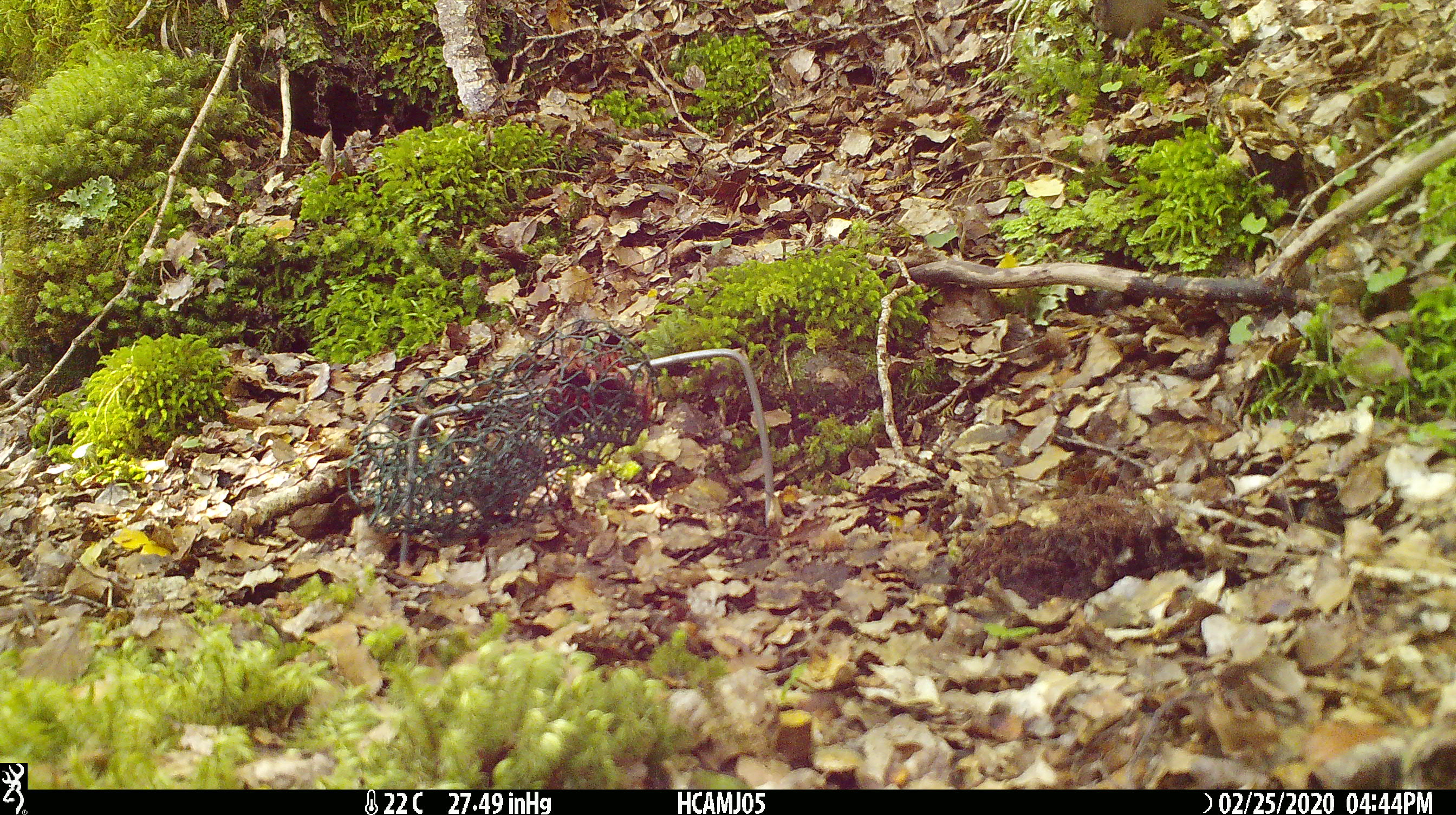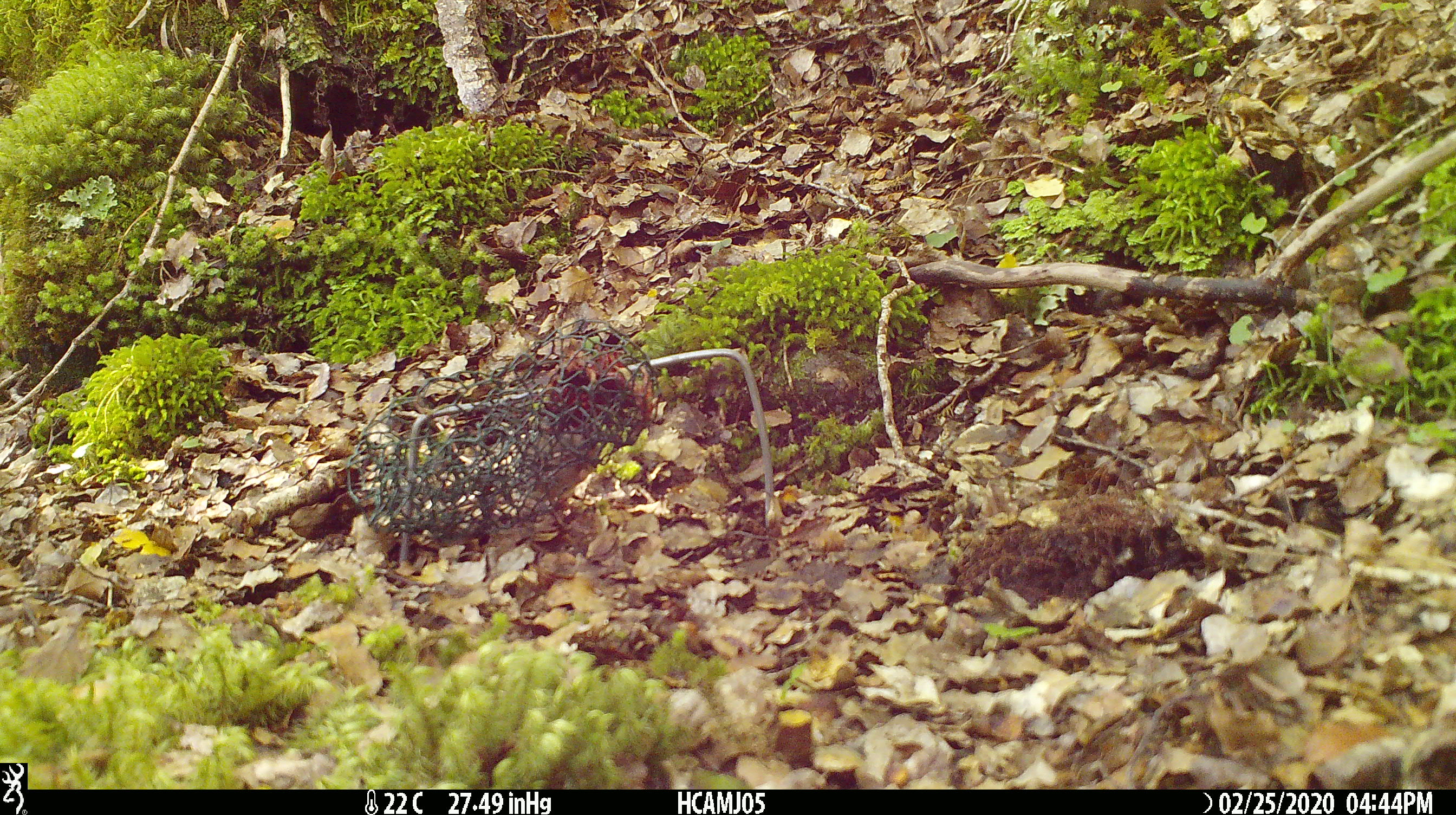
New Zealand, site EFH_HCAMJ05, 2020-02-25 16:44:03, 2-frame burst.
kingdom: Animalia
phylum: Chordata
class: Mammalia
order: Rodentia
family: Muridae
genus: Mus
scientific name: Mus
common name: mouse